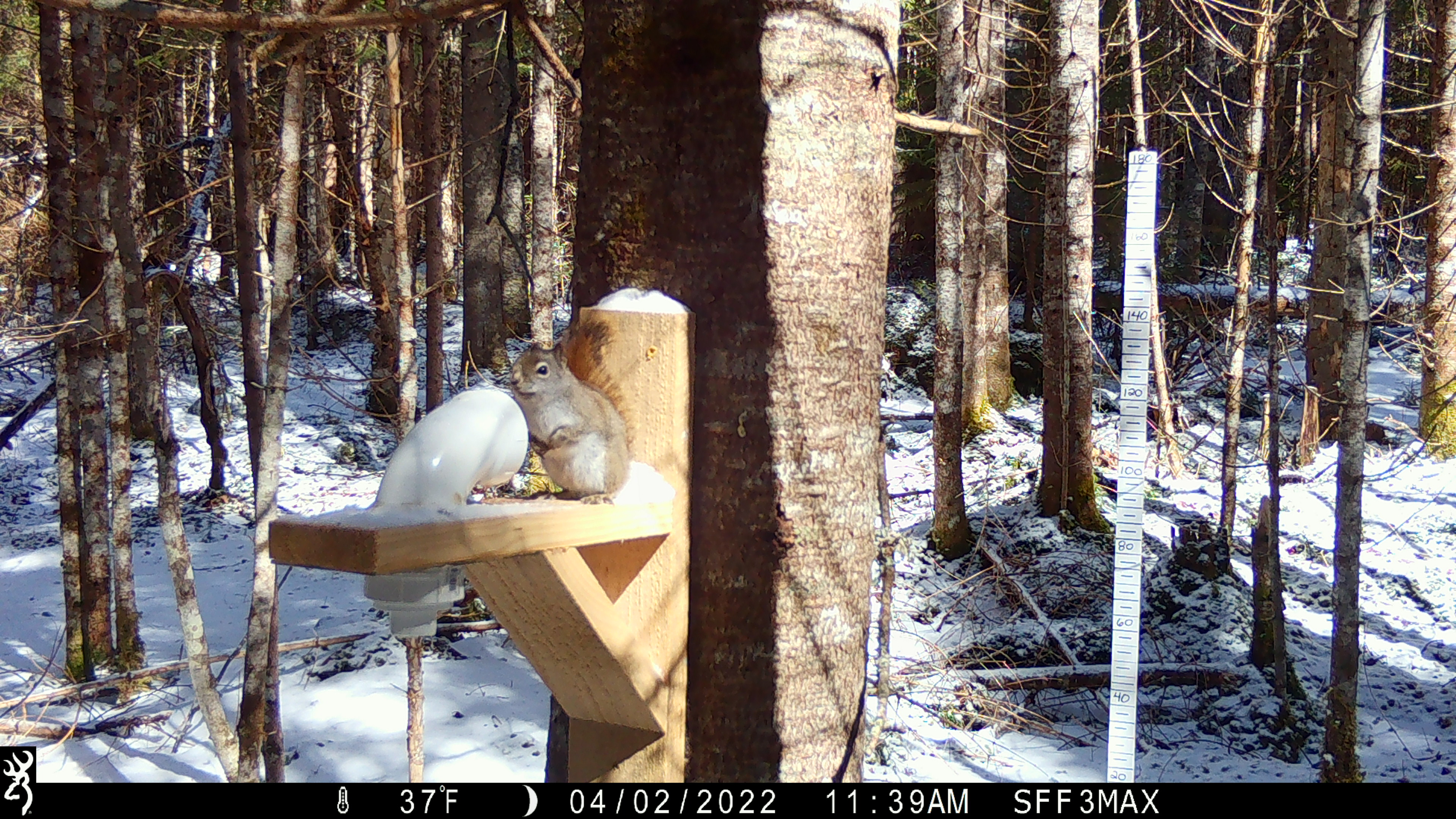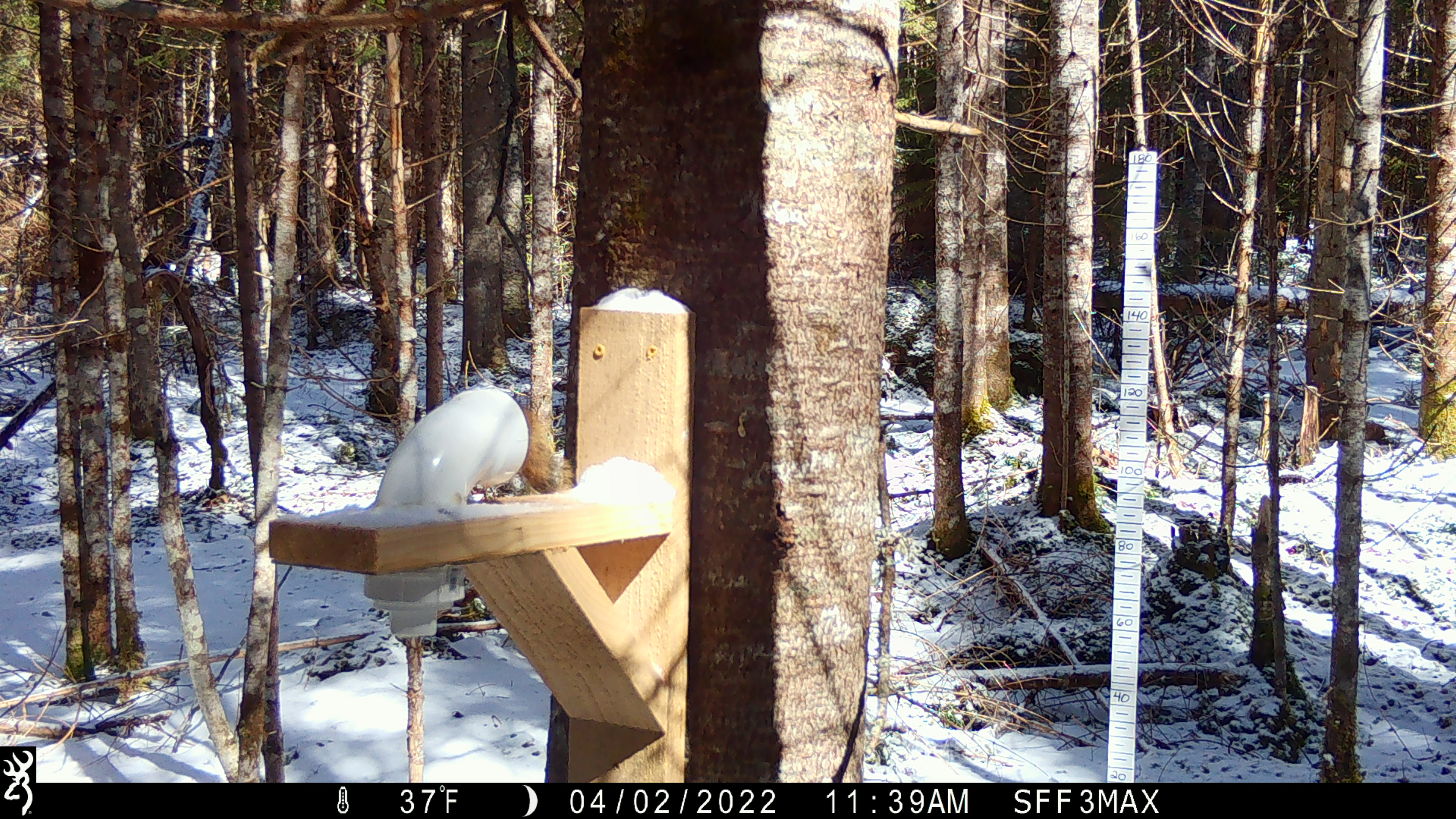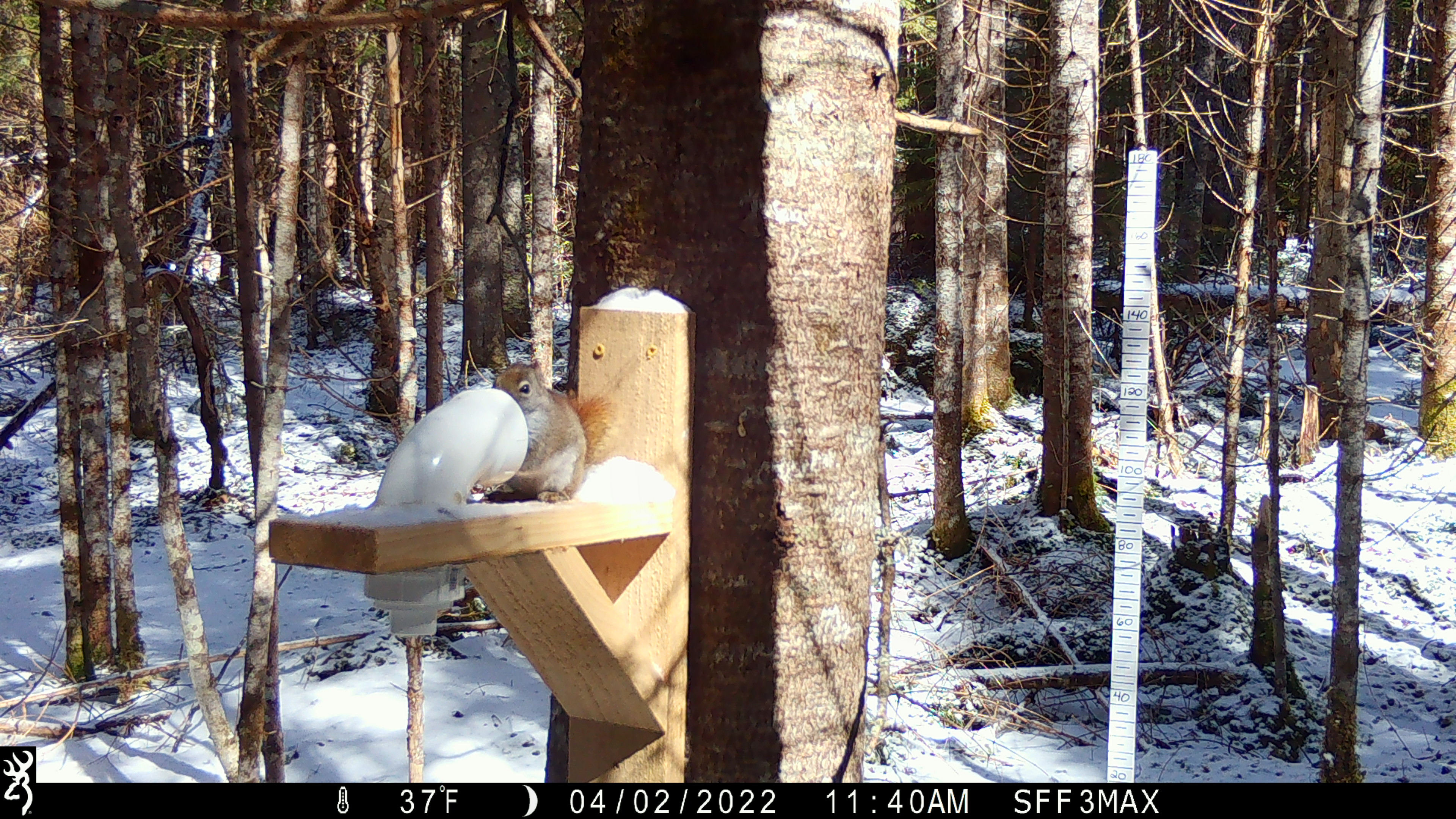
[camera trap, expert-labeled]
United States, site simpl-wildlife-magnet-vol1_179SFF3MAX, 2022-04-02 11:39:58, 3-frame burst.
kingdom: Animalia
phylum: Chordata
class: Mammalia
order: Rodentia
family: Sciuridae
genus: Tamiasciurus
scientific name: Tamiasciurus hudsonicus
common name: red squirrel